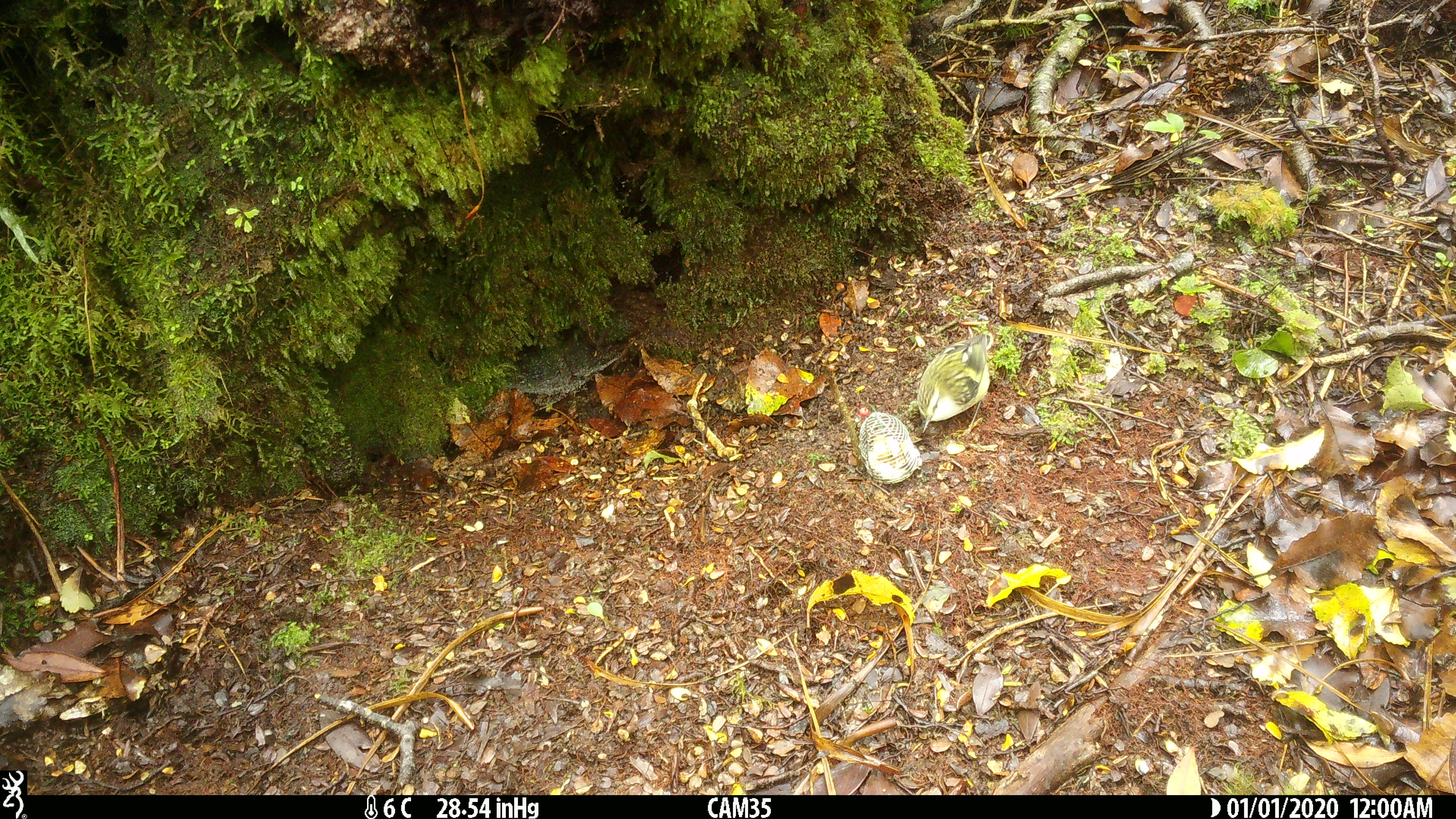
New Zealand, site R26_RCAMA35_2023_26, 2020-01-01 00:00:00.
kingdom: Animalia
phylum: Chordata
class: Aves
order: Passeriformes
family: Acanthisittidae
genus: Acanthisitta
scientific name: Acanthisitta chloris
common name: rifleman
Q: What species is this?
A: Rifleman (Acanthisitta chloris).